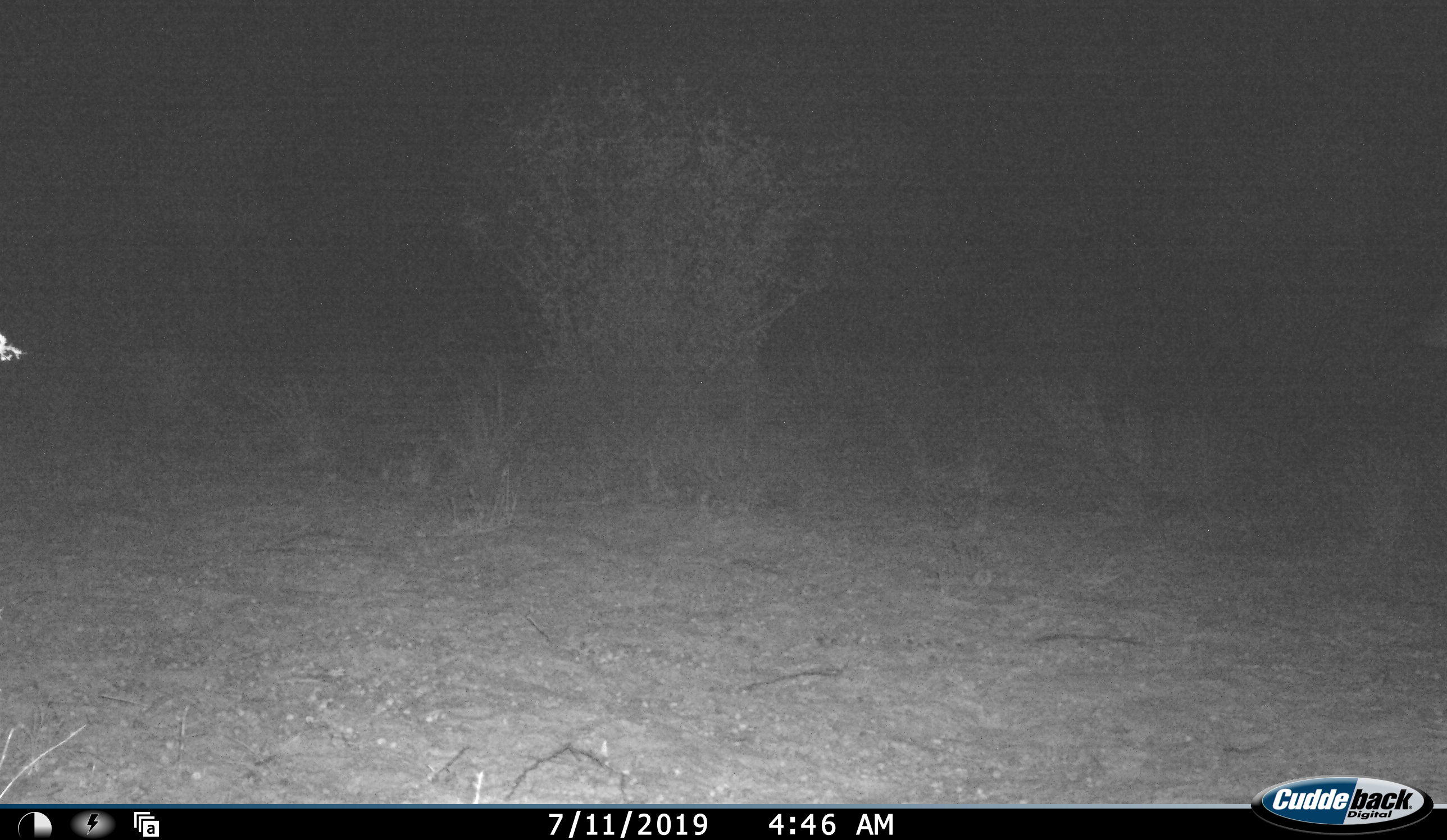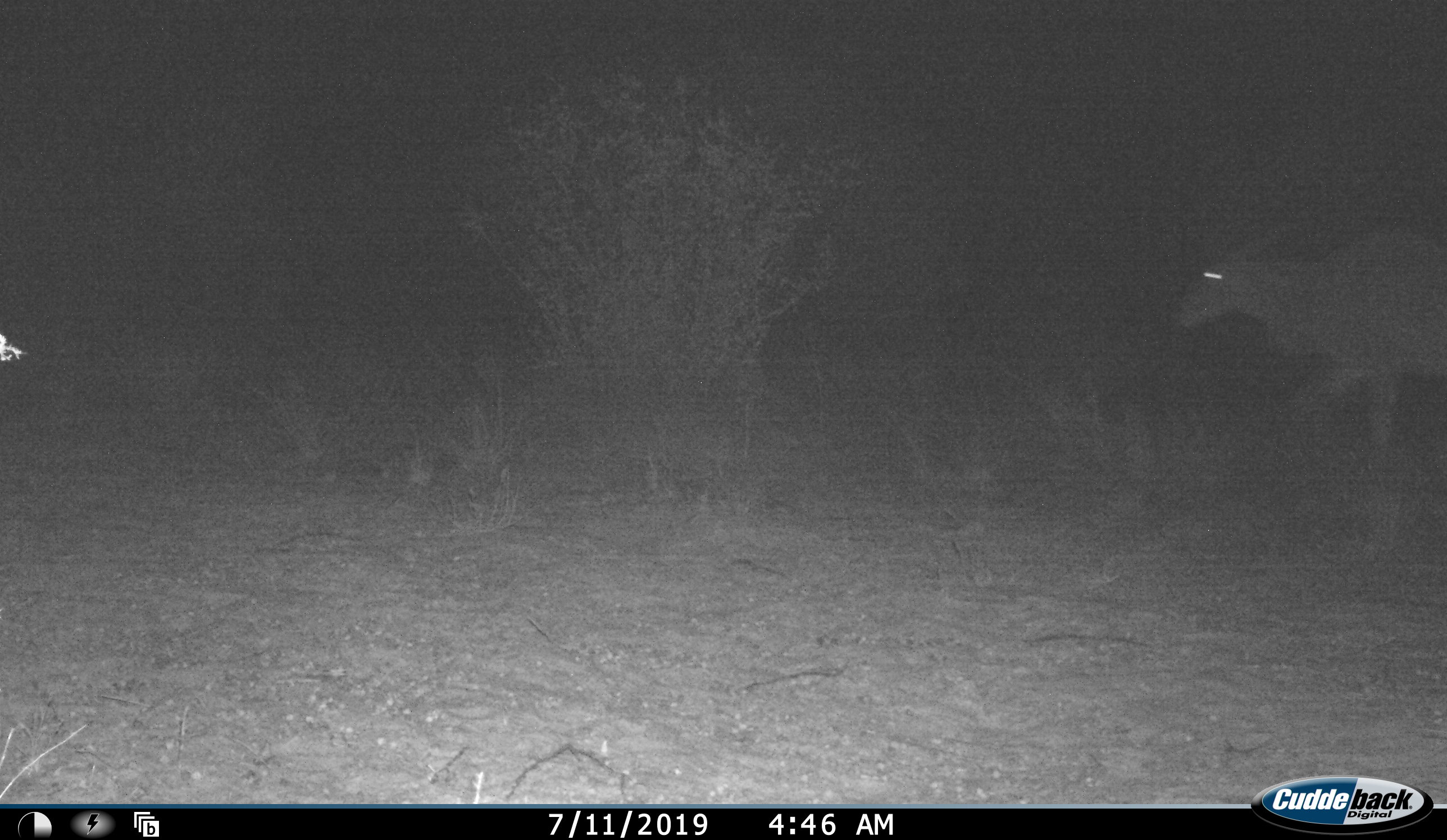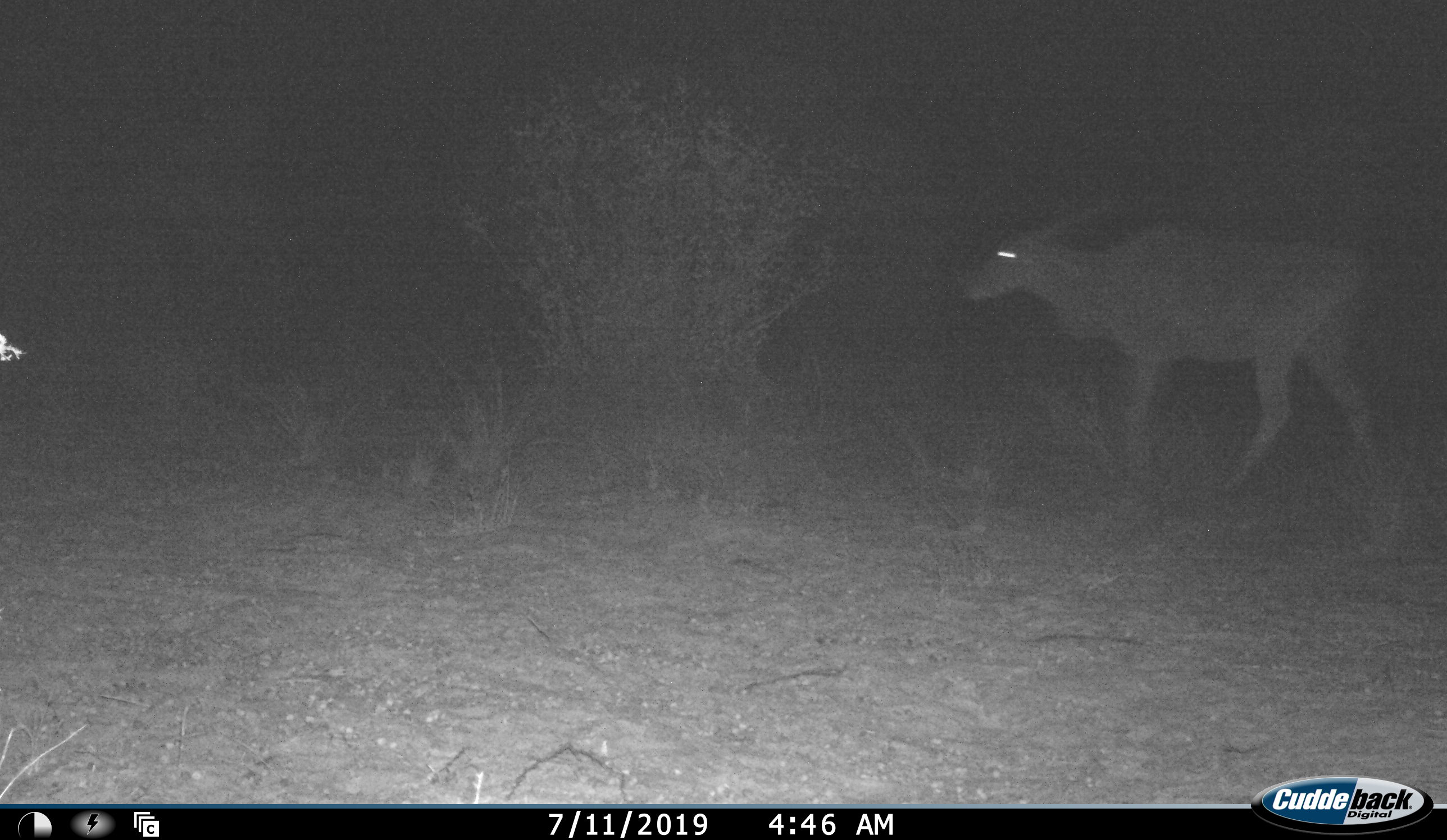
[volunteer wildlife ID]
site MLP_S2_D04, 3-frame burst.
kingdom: Animalia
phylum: Chordata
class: Mammalia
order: Artiodactyla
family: Bovidae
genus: Tragelaphus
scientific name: Tragelaphus oryx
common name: eland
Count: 1.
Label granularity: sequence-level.